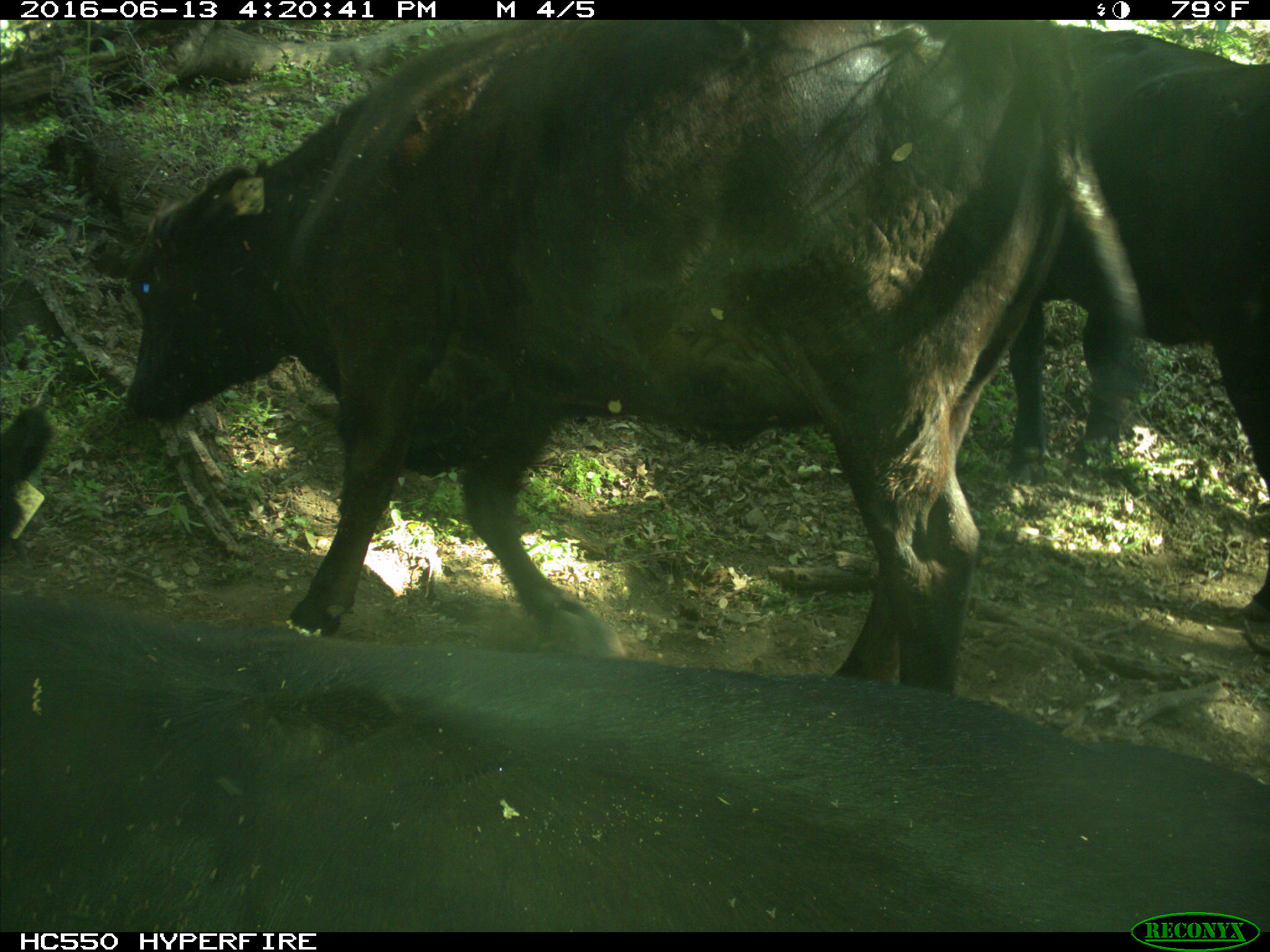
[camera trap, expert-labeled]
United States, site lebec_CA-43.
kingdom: Animalia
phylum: Chordata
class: Mammalia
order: Artiodactyla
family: Bovidae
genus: Bos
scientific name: Bos taurus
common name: domestic cow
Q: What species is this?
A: Bos taurus (domestic cow).